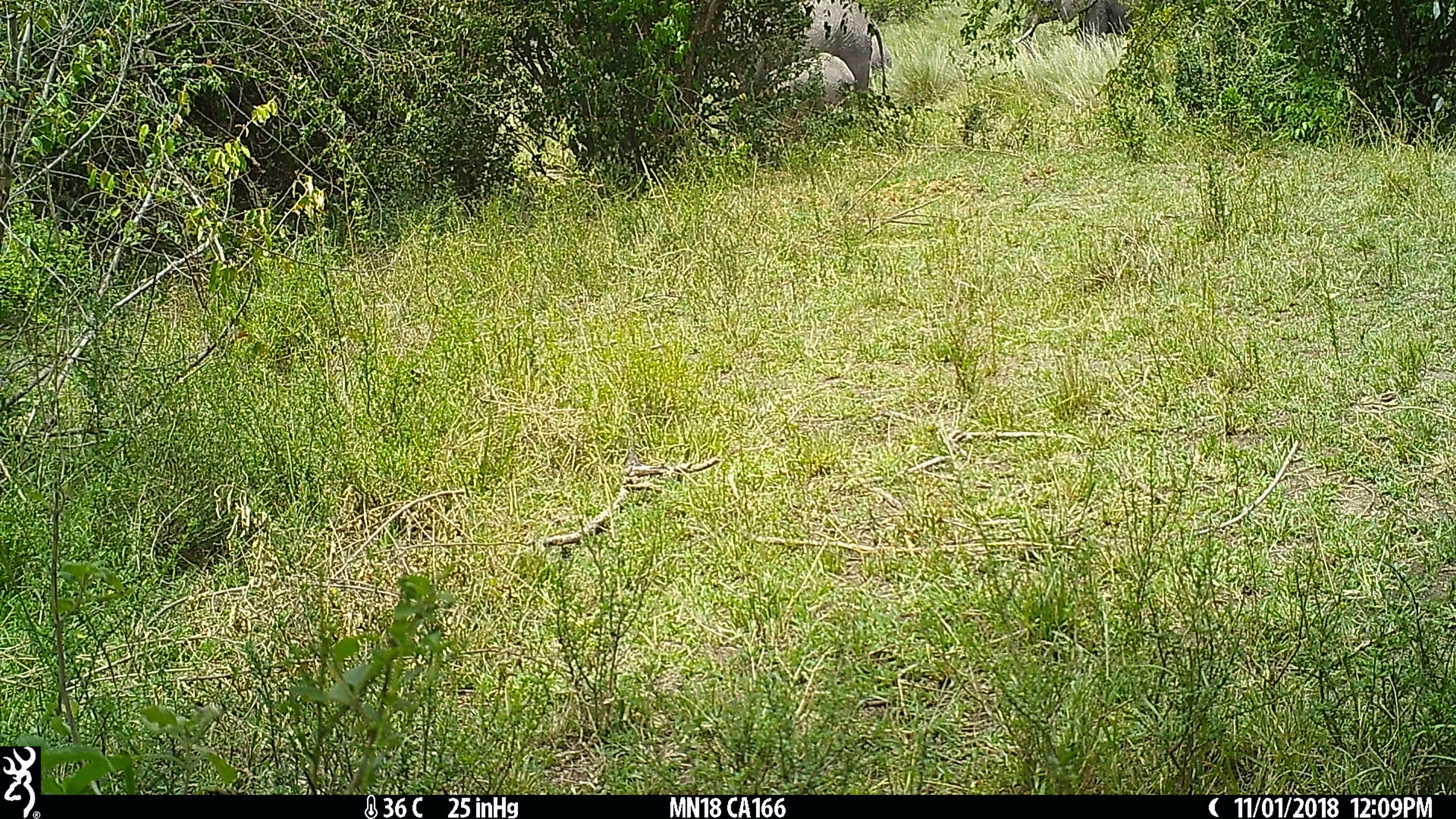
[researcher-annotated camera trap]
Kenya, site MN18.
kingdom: Animalia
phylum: Chordata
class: Mammalia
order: Proboscidea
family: Elephantidae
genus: Loxodonta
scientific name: Loxodonta africana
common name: elephant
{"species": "elephant (Loxodonta africana)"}